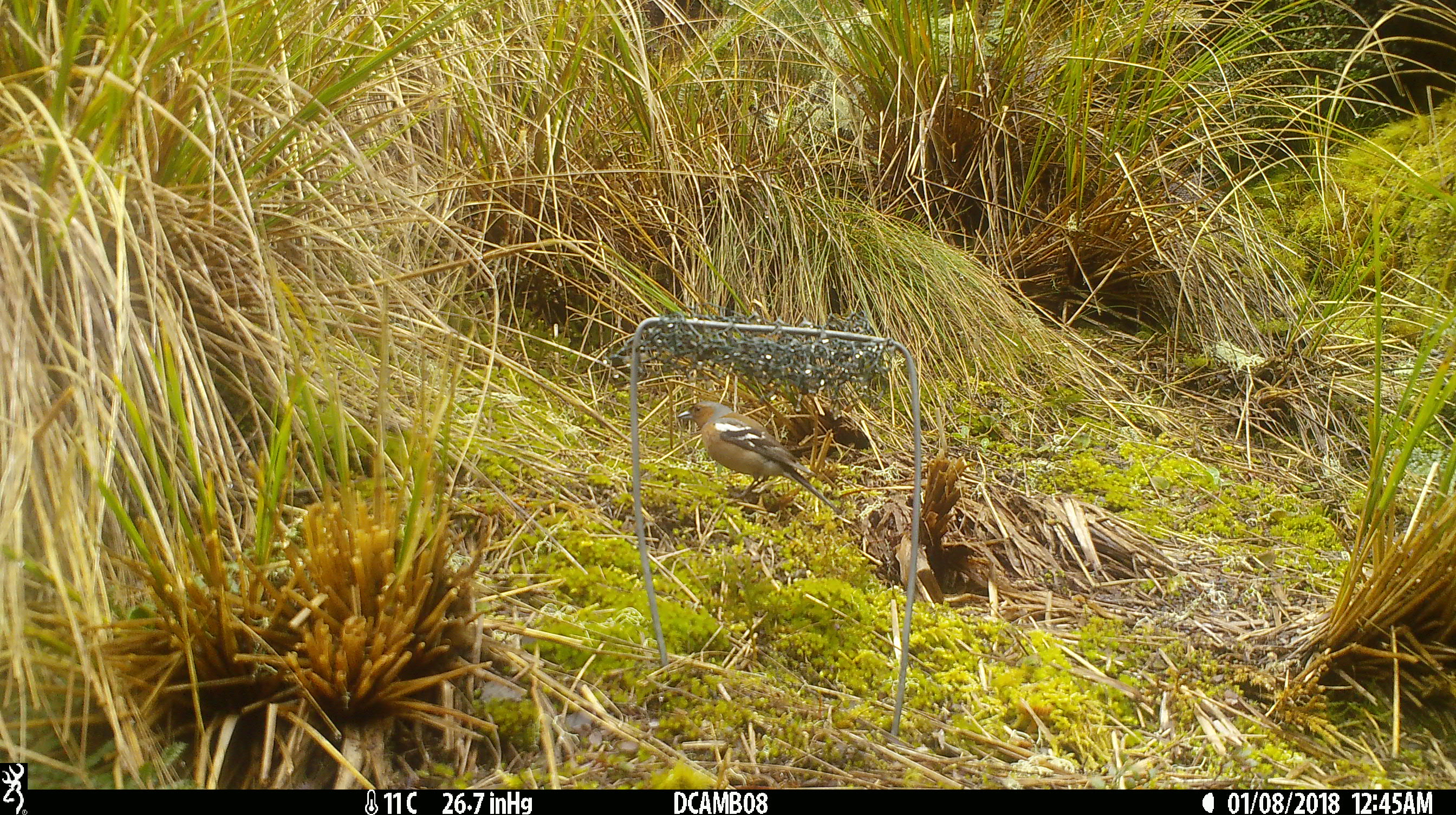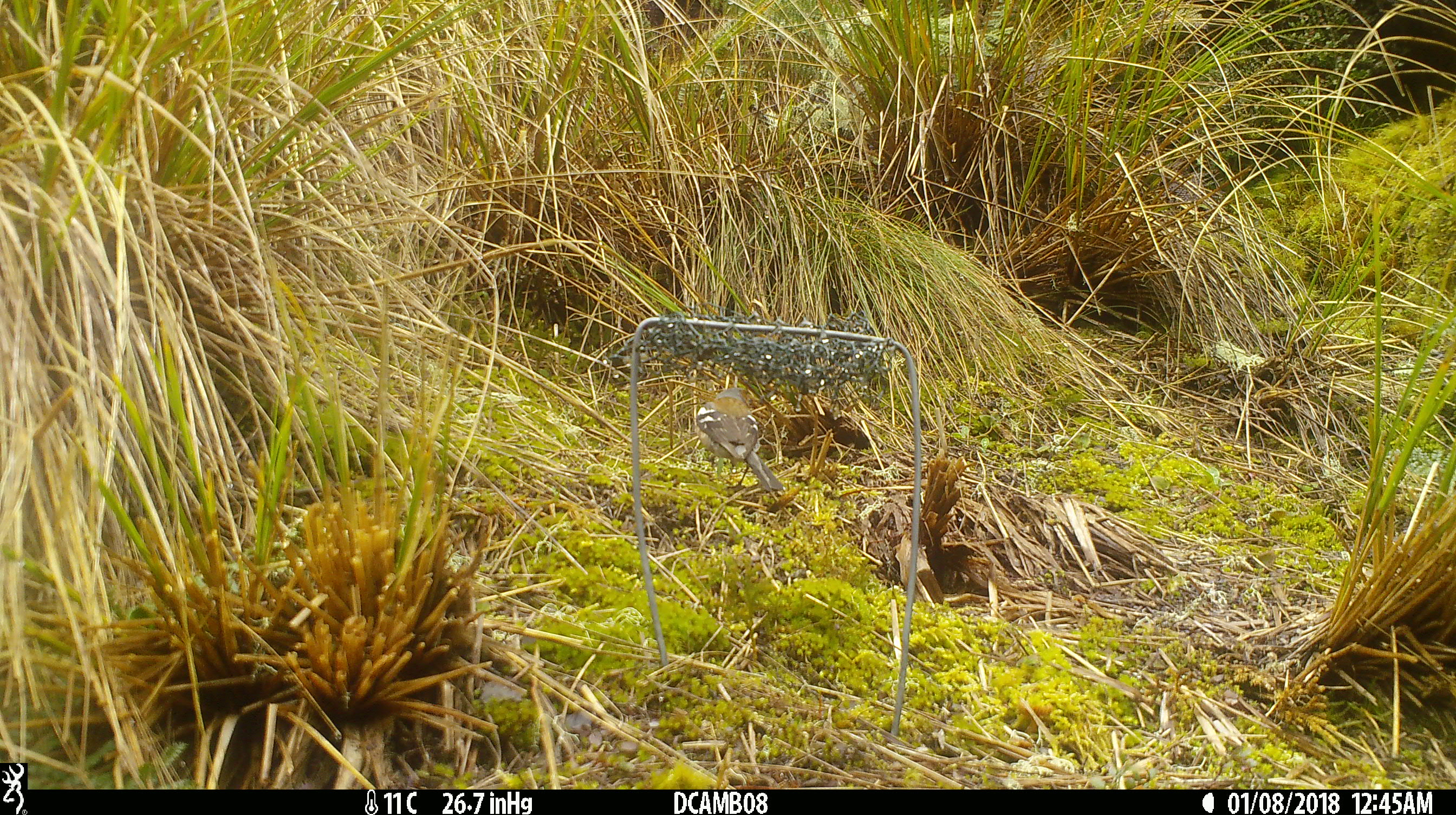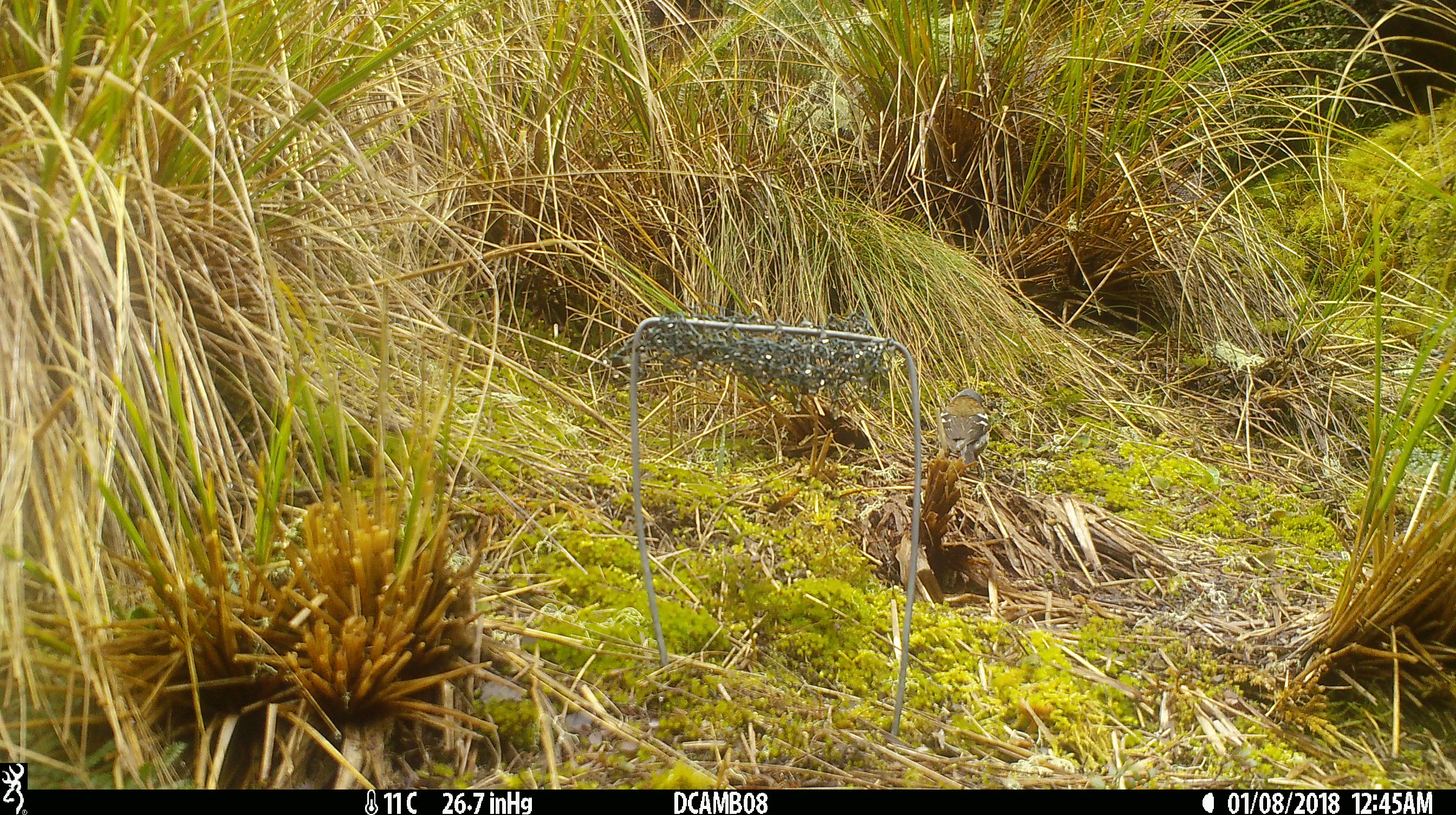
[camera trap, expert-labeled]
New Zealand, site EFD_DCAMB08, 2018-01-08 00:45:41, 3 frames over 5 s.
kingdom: Animalia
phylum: Chordata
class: Aves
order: Passeriformes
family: Fringillidae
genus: Fringilla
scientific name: Fringilla coelebs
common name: common chaffinch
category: chaffinch